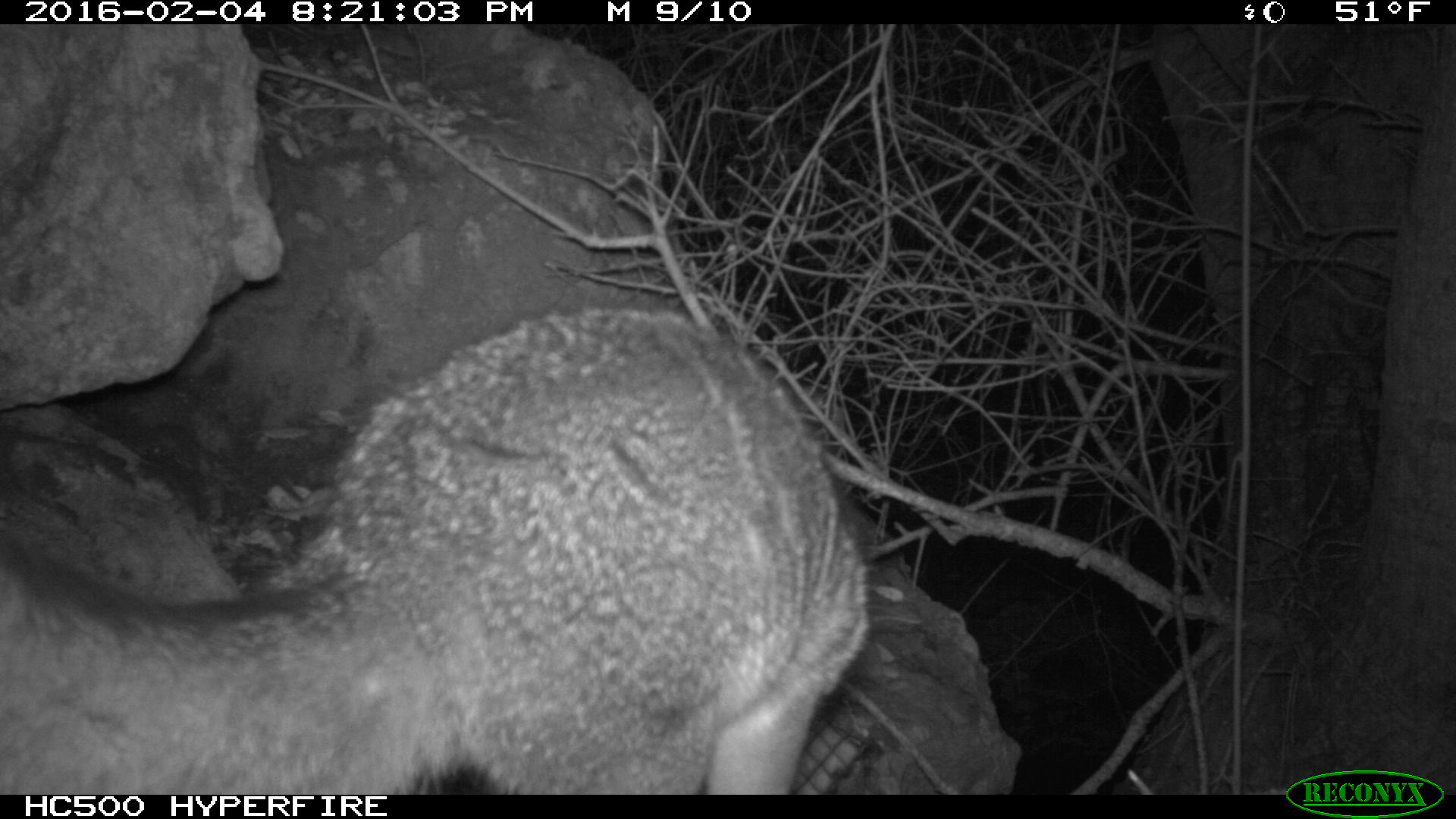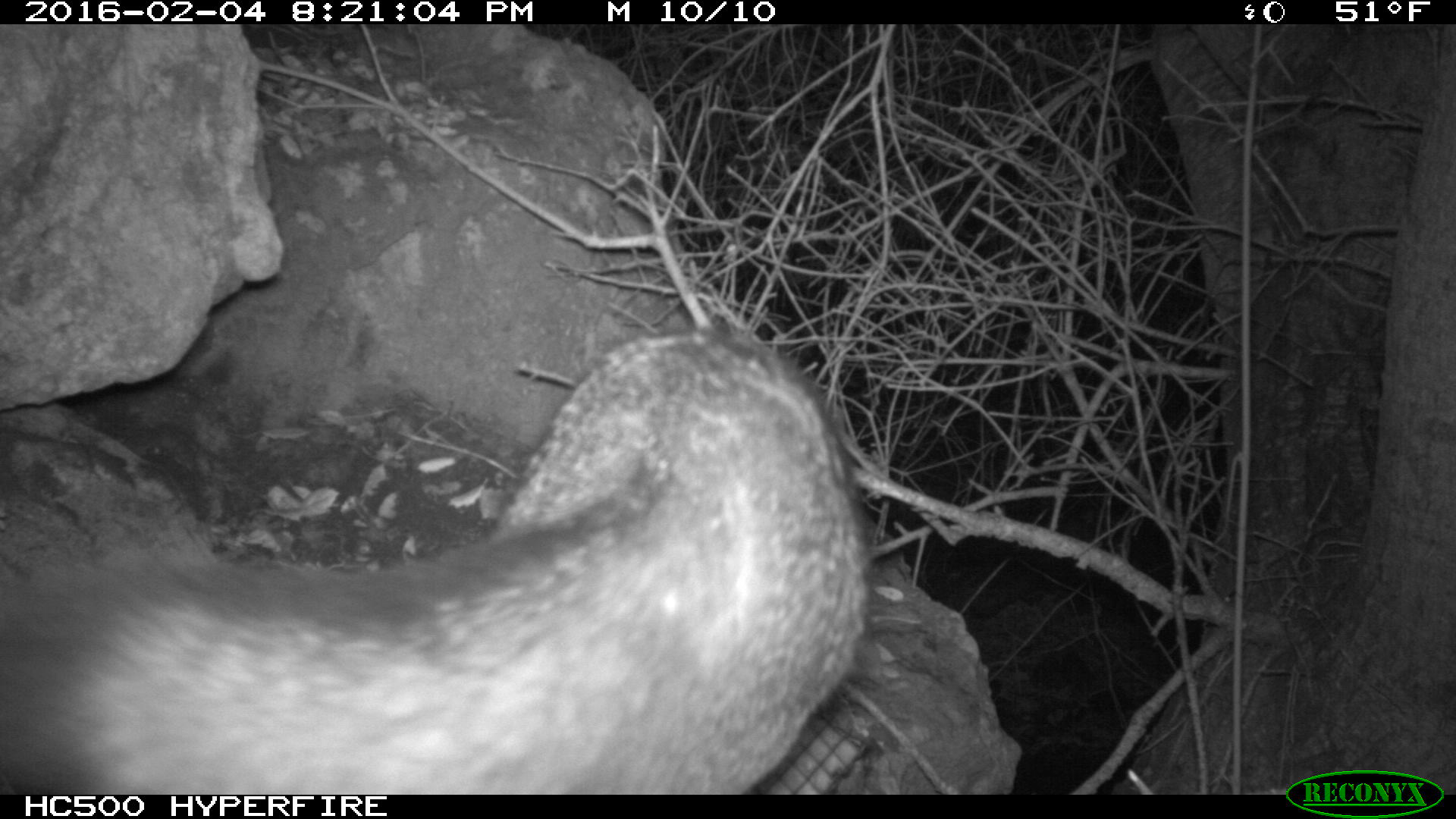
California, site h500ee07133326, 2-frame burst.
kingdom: Animalia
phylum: Chordata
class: Mammalia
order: Carnivora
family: Canidae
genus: Urocyon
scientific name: Urocyon littoralis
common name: island fox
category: fox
Fox (island fox) (Urocyon littoralis).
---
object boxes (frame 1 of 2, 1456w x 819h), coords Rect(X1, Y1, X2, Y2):
fox: Rect(0, 304, 870, 794)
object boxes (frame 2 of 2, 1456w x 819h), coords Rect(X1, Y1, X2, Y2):
fox: Rect(0, 327, 877, 793)